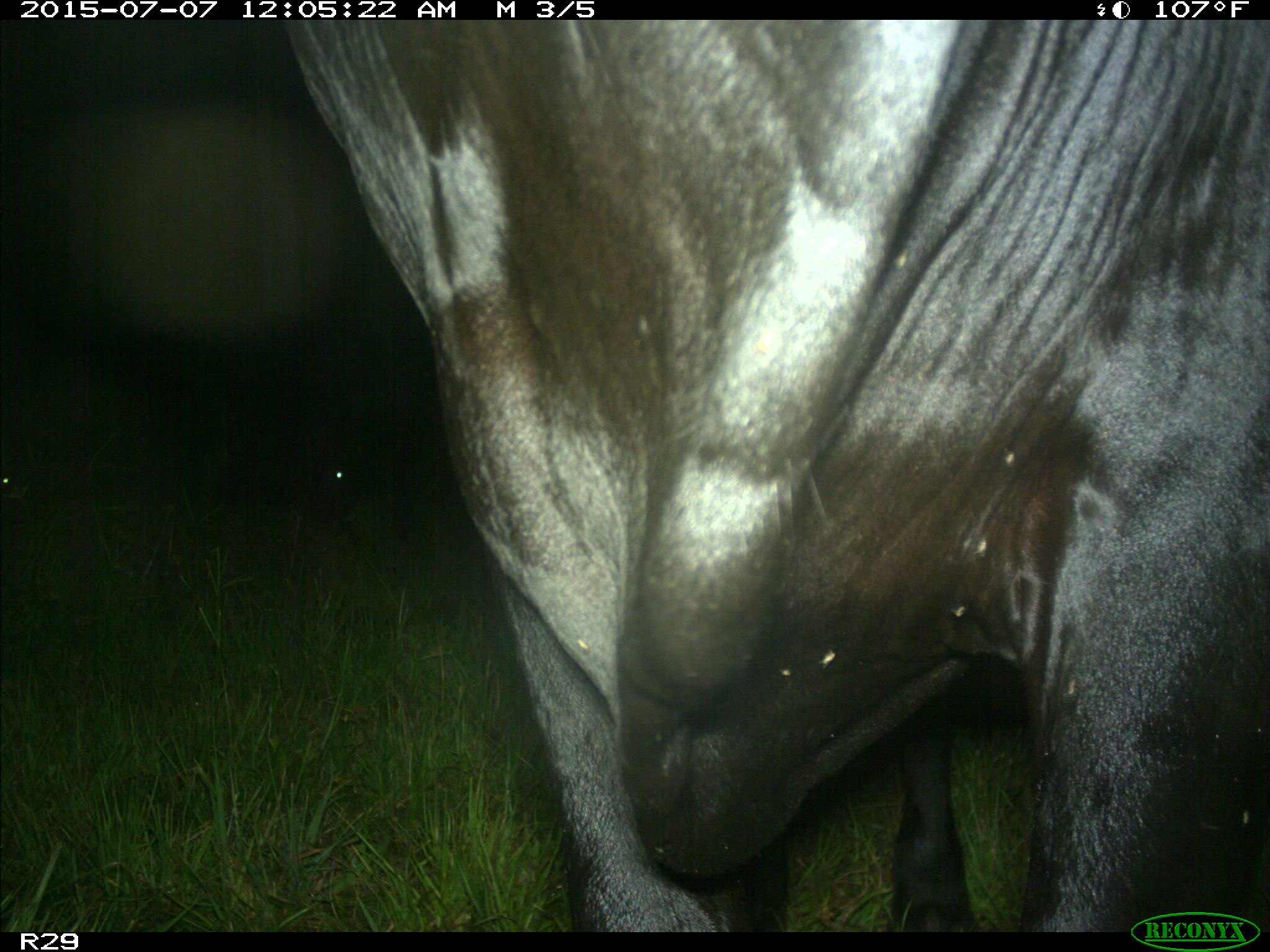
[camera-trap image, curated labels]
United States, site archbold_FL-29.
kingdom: Animalia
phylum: Chordata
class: Mammalia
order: Artiodactyla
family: Bovidae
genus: Bos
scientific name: Bos taurus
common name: domestic cow